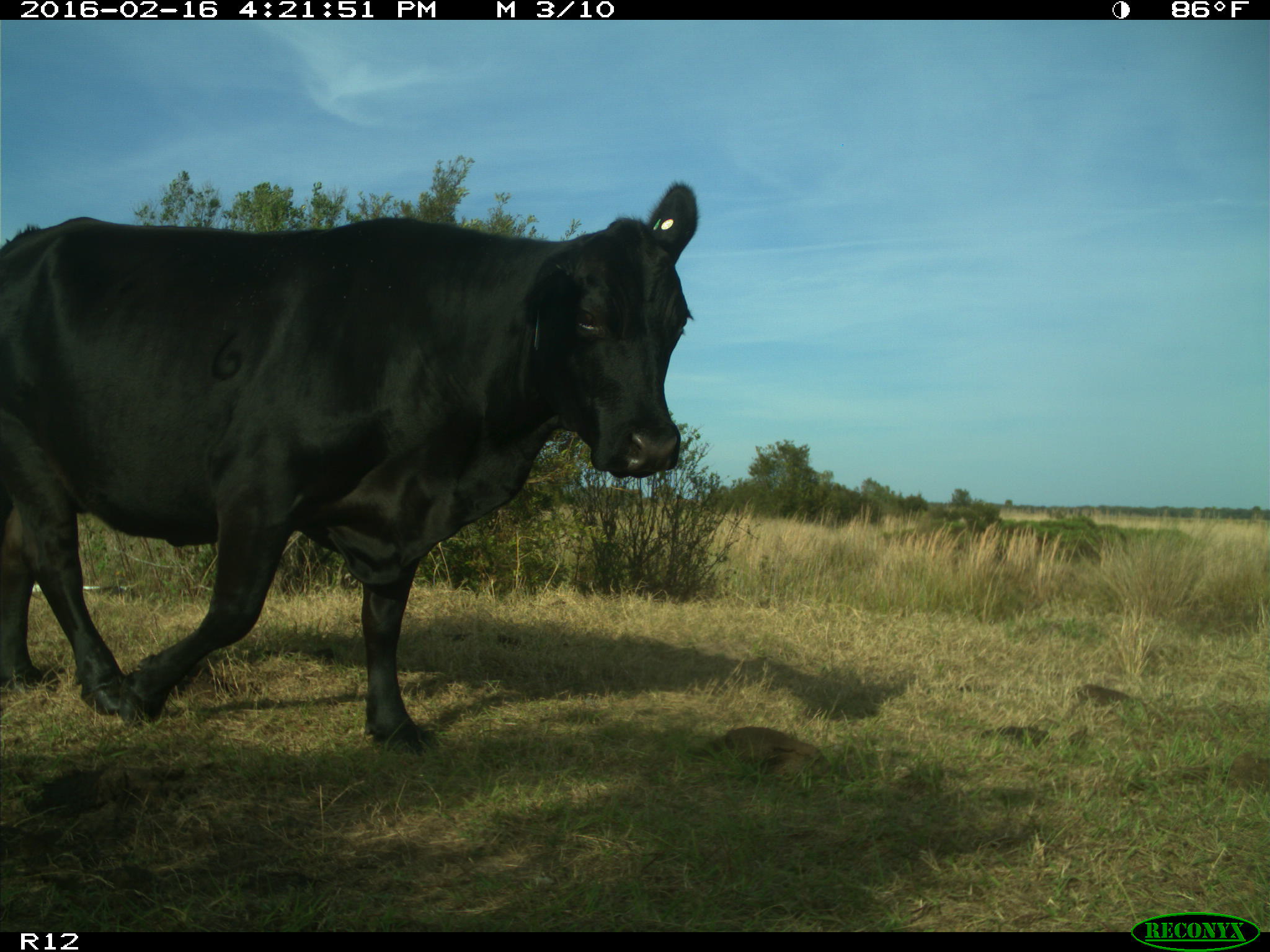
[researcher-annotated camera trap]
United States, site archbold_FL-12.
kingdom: Animalia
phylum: Chordata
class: Mammalia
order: Artiodactyla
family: Bovidae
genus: Bos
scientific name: Bos taurus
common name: domestic cow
Bos taurus (domestic cow).